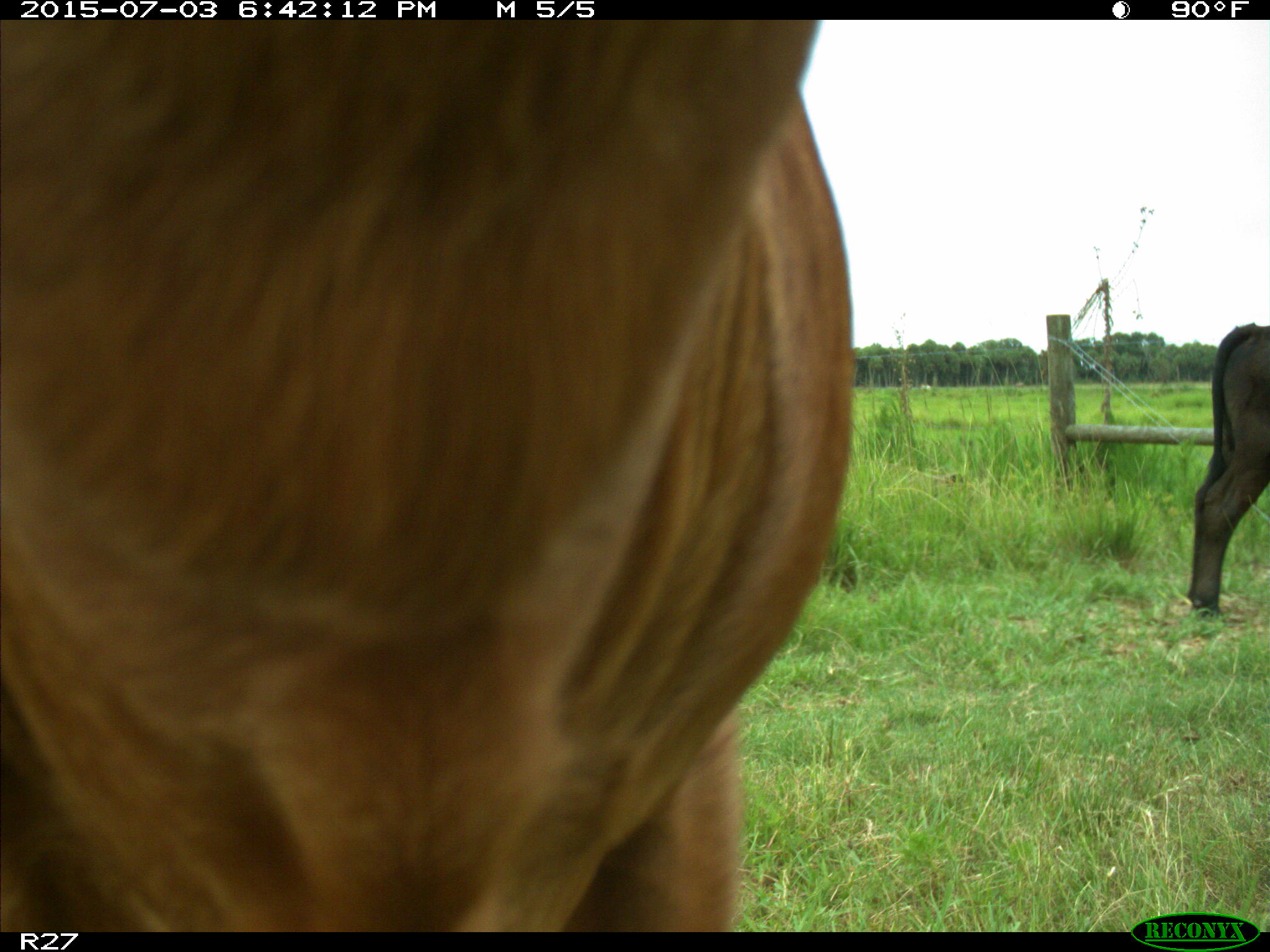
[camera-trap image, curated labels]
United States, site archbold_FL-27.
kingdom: Animalia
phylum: Chordata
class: Mammalia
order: Artiodactyla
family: Bovidae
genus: Bos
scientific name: Bos taurus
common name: domestic cow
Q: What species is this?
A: Bos taurus (domestic cow).